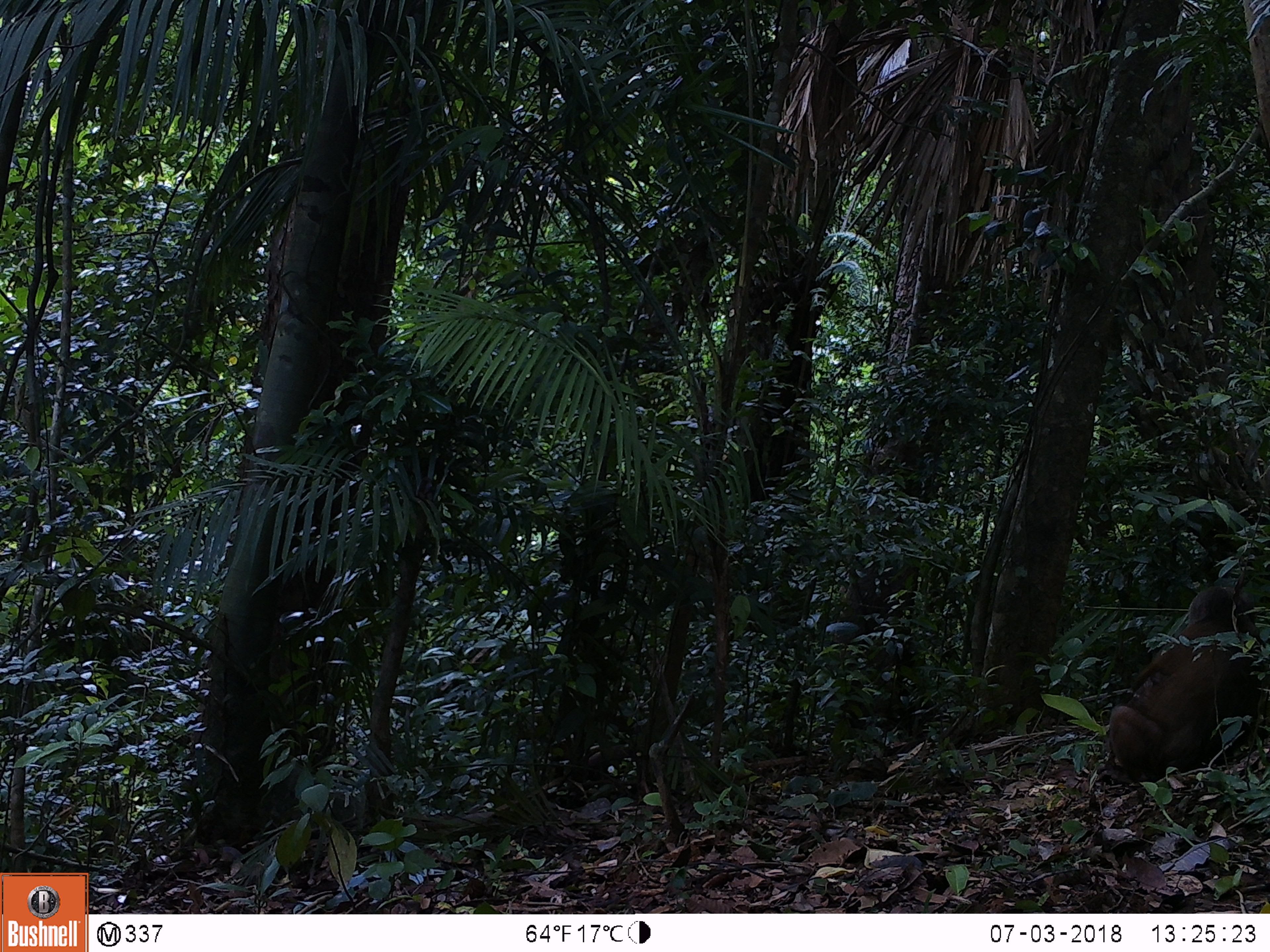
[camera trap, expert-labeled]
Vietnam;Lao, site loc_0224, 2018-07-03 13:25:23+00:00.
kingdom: Animalia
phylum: Chordata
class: Mammalia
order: Primates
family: Cercopithecidae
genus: Macaca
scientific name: Macaca arctoides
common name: stump-tailed macaque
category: stump tailed macaque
Stump tailed macaque (stump-tailed macaque) (Macaca arctoides). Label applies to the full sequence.